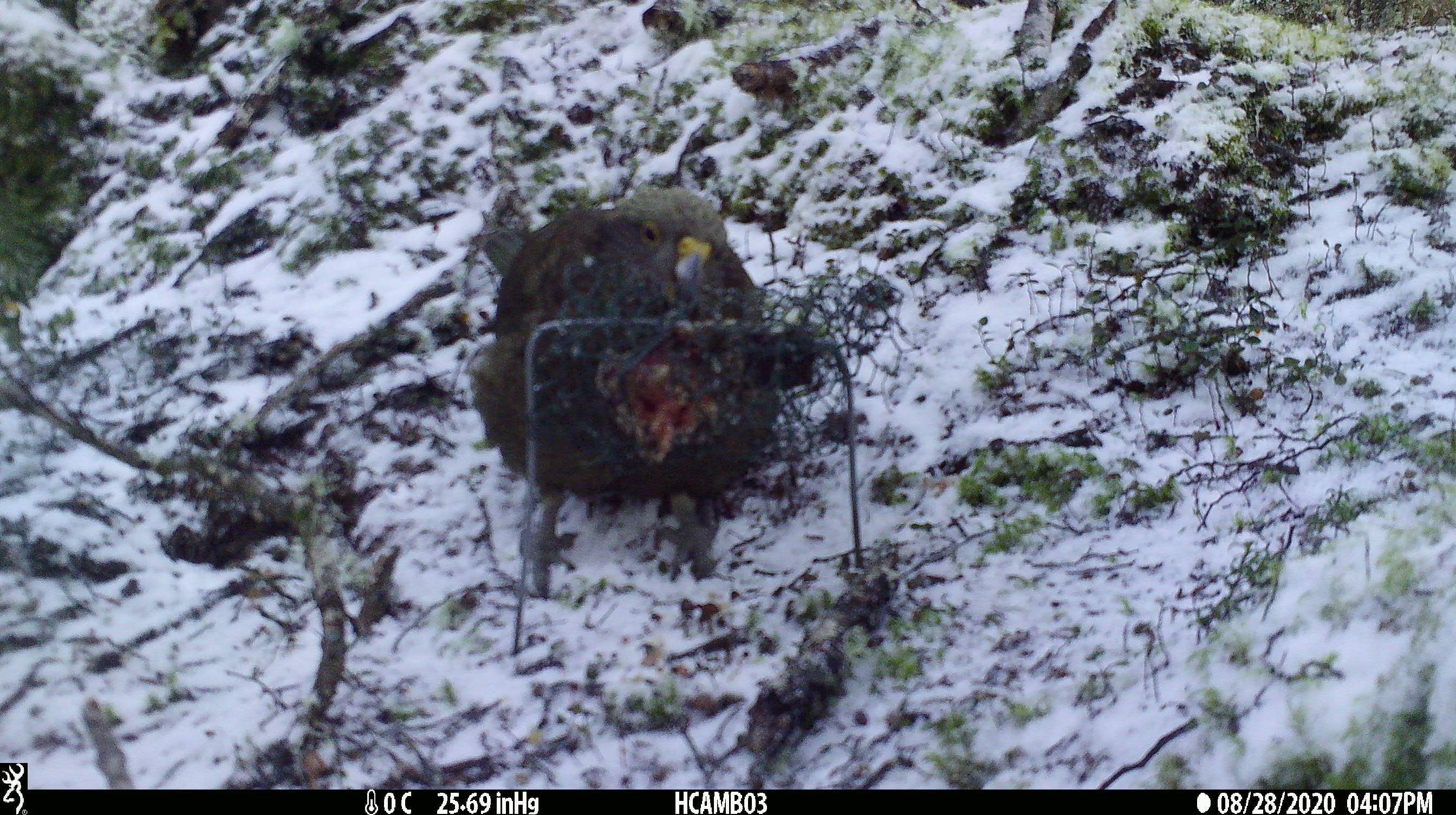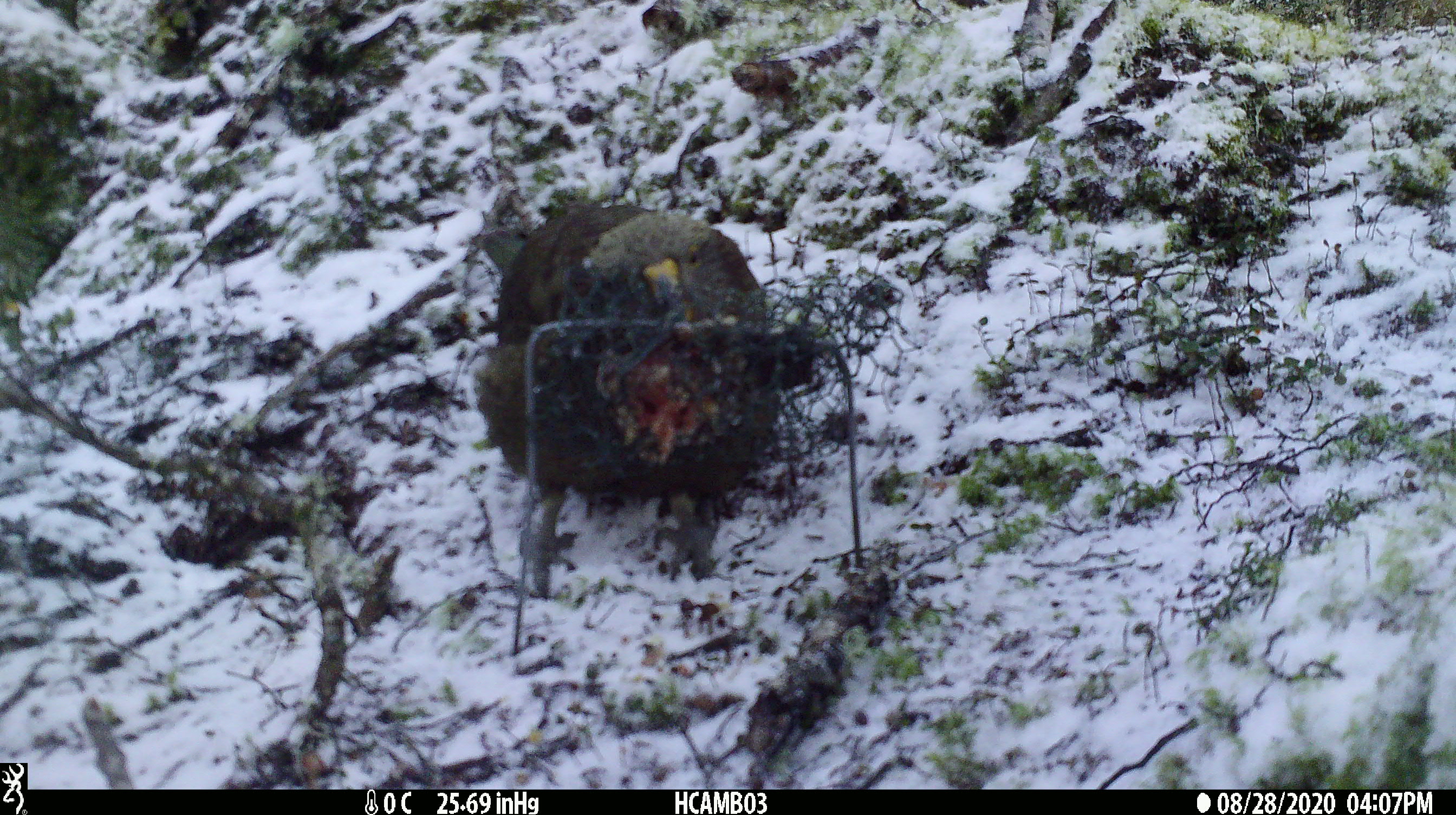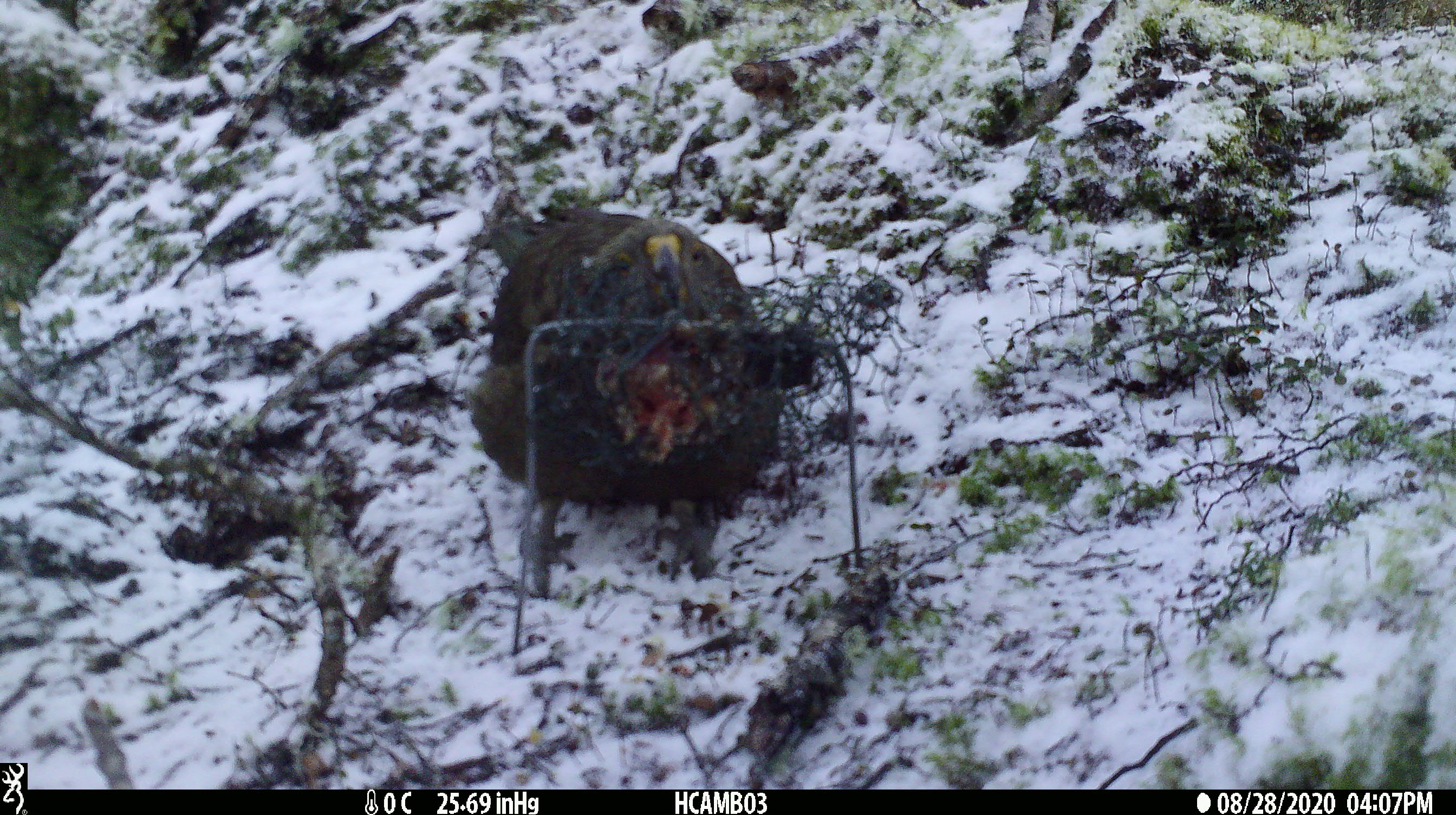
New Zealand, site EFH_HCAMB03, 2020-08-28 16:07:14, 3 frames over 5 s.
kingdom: Animalia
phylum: Chordata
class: Aves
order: Psittaciformes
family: Strigopidae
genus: Nestor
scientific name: Nestor notabilis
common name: kea